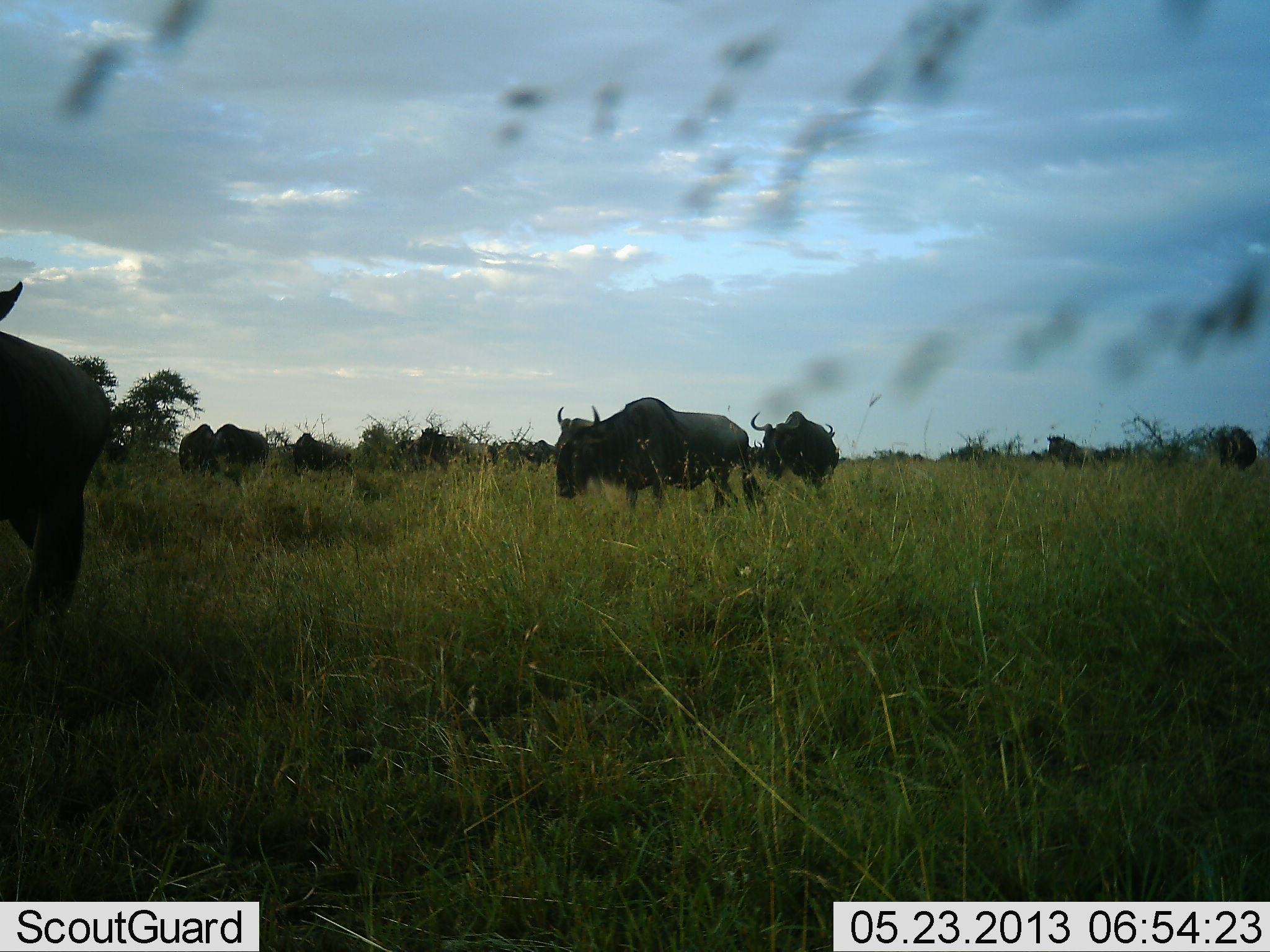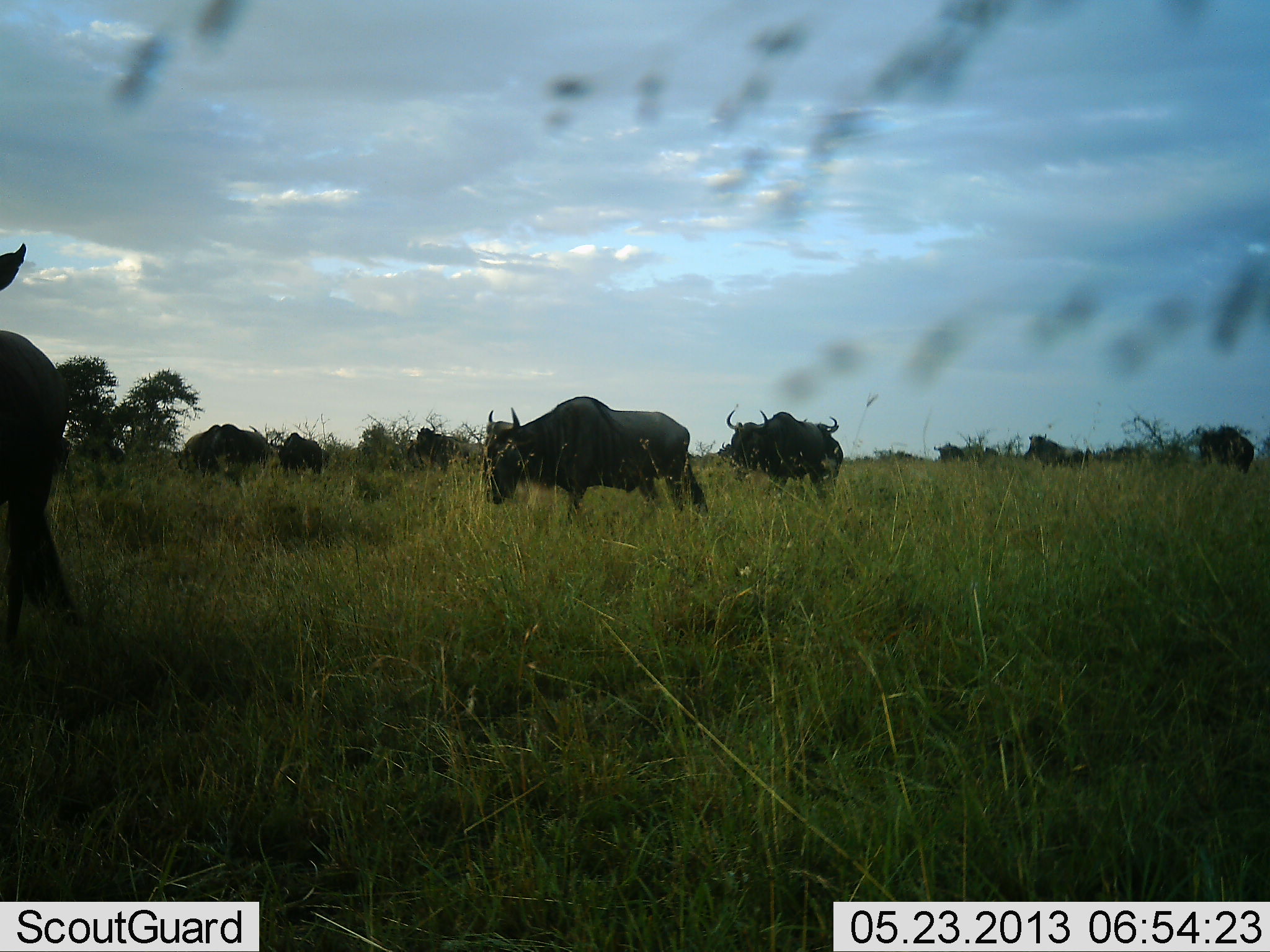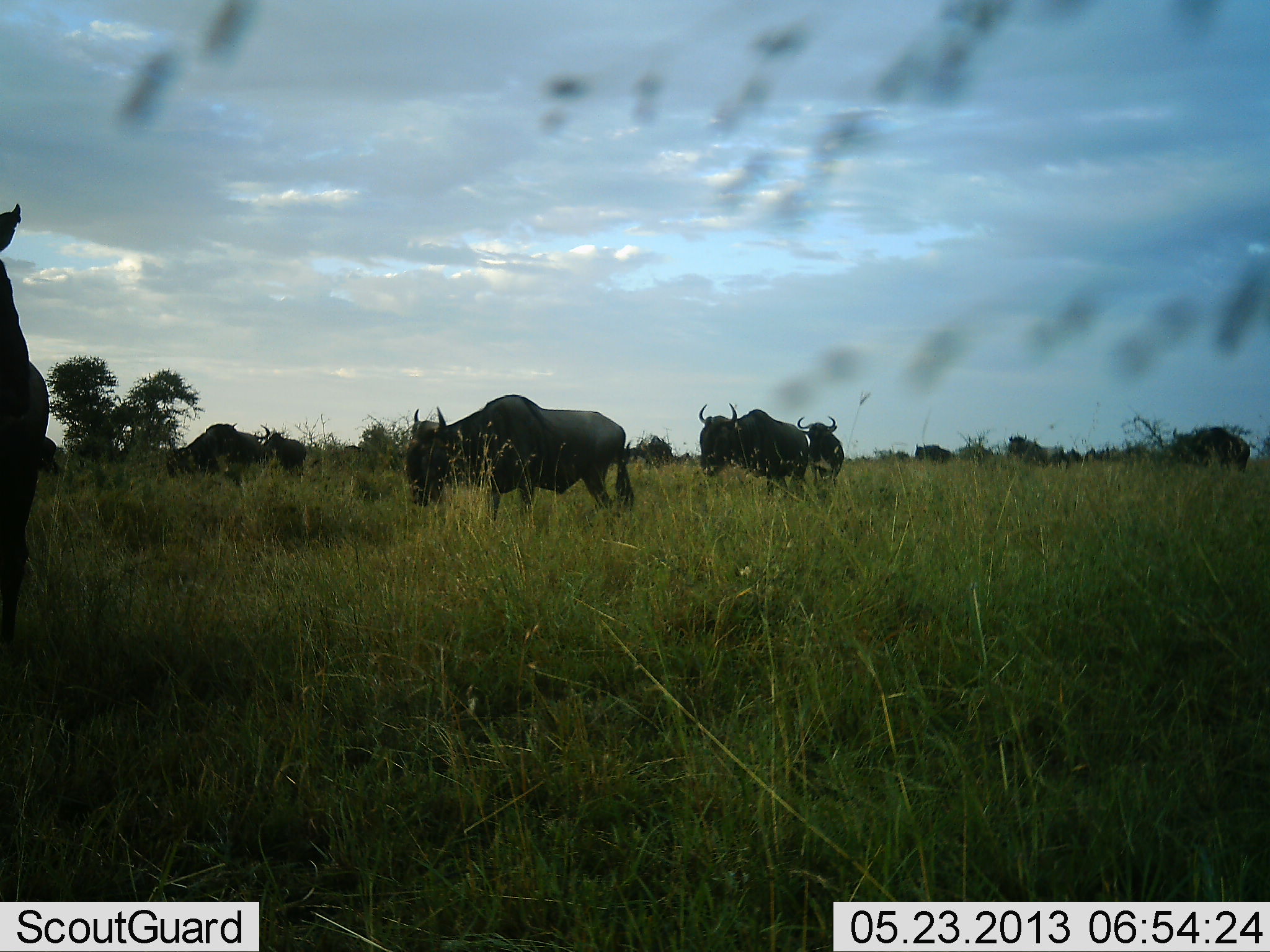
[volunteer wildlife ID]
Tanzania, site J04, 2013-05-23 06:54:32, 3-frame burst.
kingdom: Animalia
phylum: Chordata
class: Mammalia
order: Artiodactyla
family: Bovidae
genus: Connochaetes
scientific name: Connochaetes taurinus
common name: blue wildebeest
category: wildebeest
Wildebeest (blue wildebeest) (Connochaetes taurinus), count 11-50. Behavior (volunteer vote fractions): standing 15%, resting 5%, moving 90%, interacting 5%. Young present (vote fraction): 0%. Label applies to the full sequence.